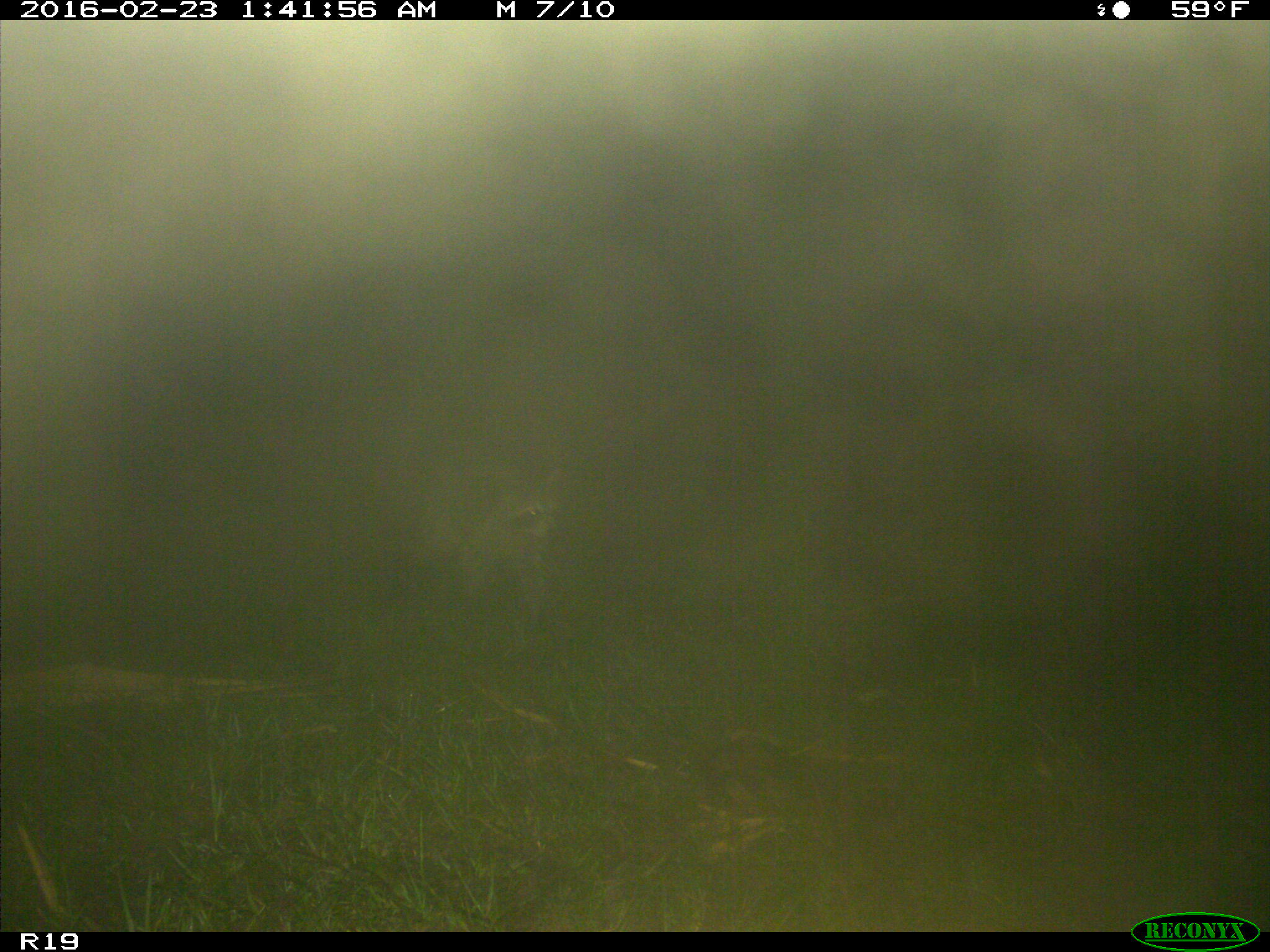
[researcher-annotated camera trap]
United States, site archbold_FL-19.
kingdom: Animalia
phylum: Chordata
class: Mammalia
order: Carnivora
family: Procyonidae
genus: Procyon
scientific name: Procyon lotor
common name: common raccoon